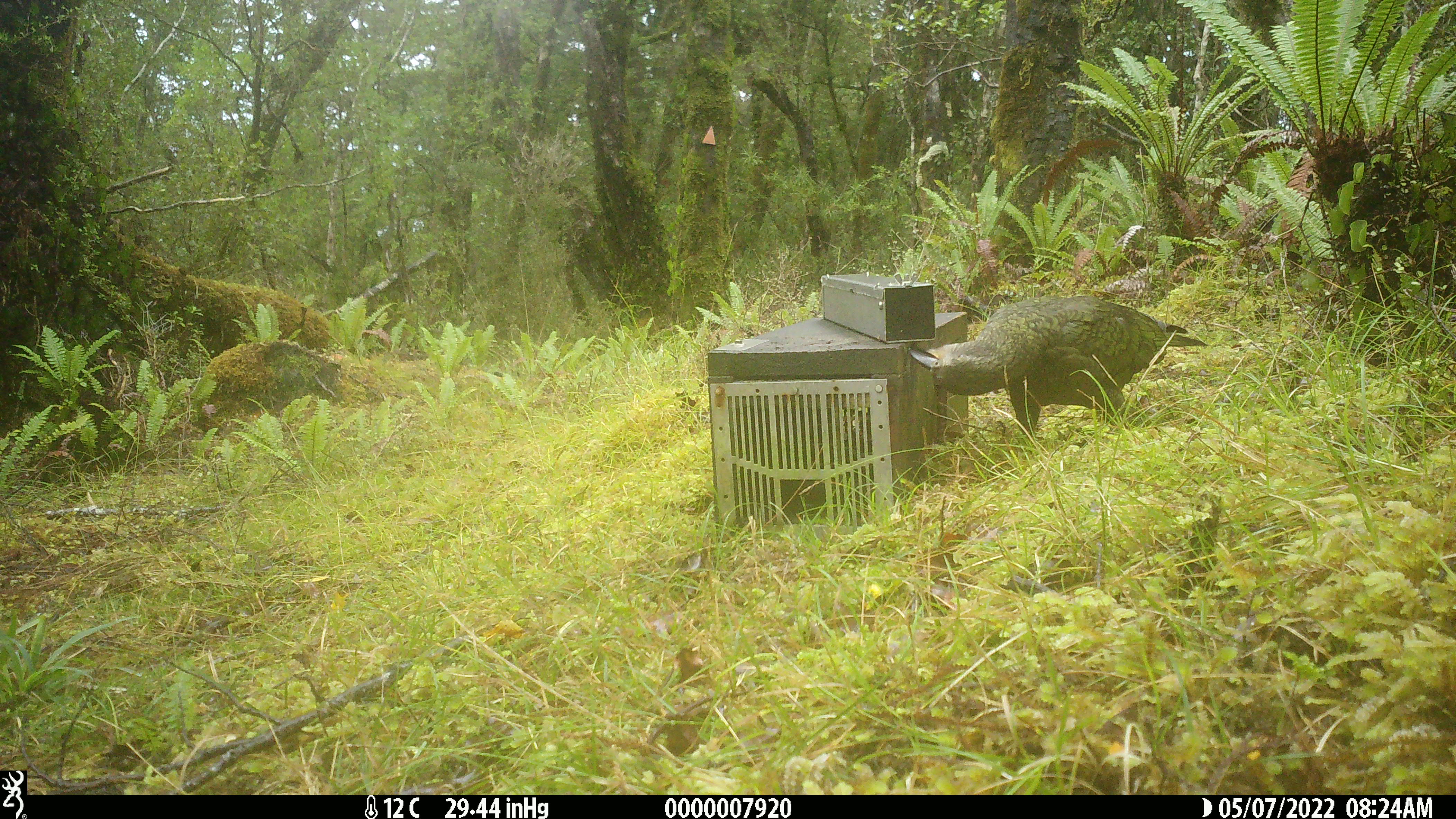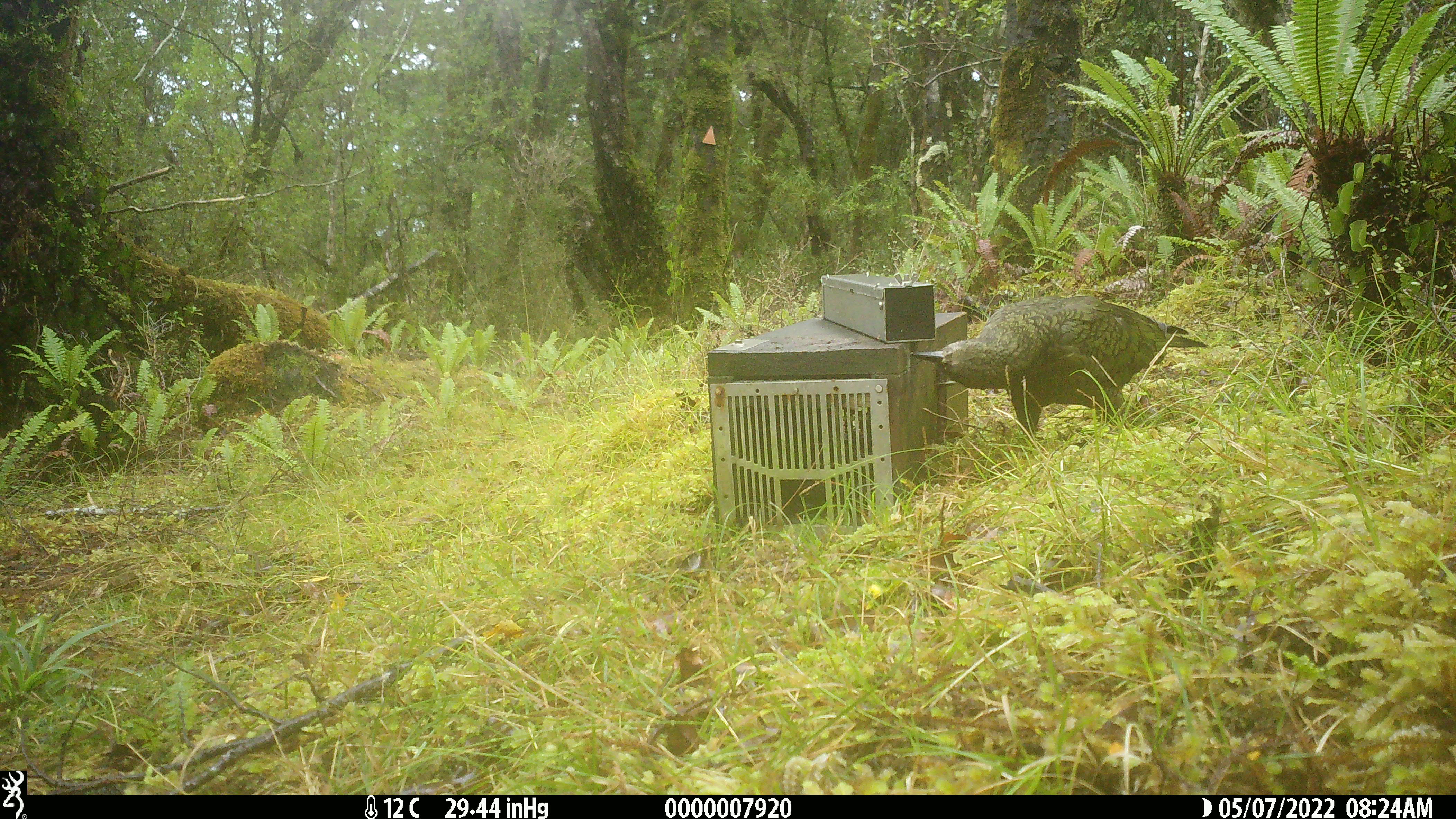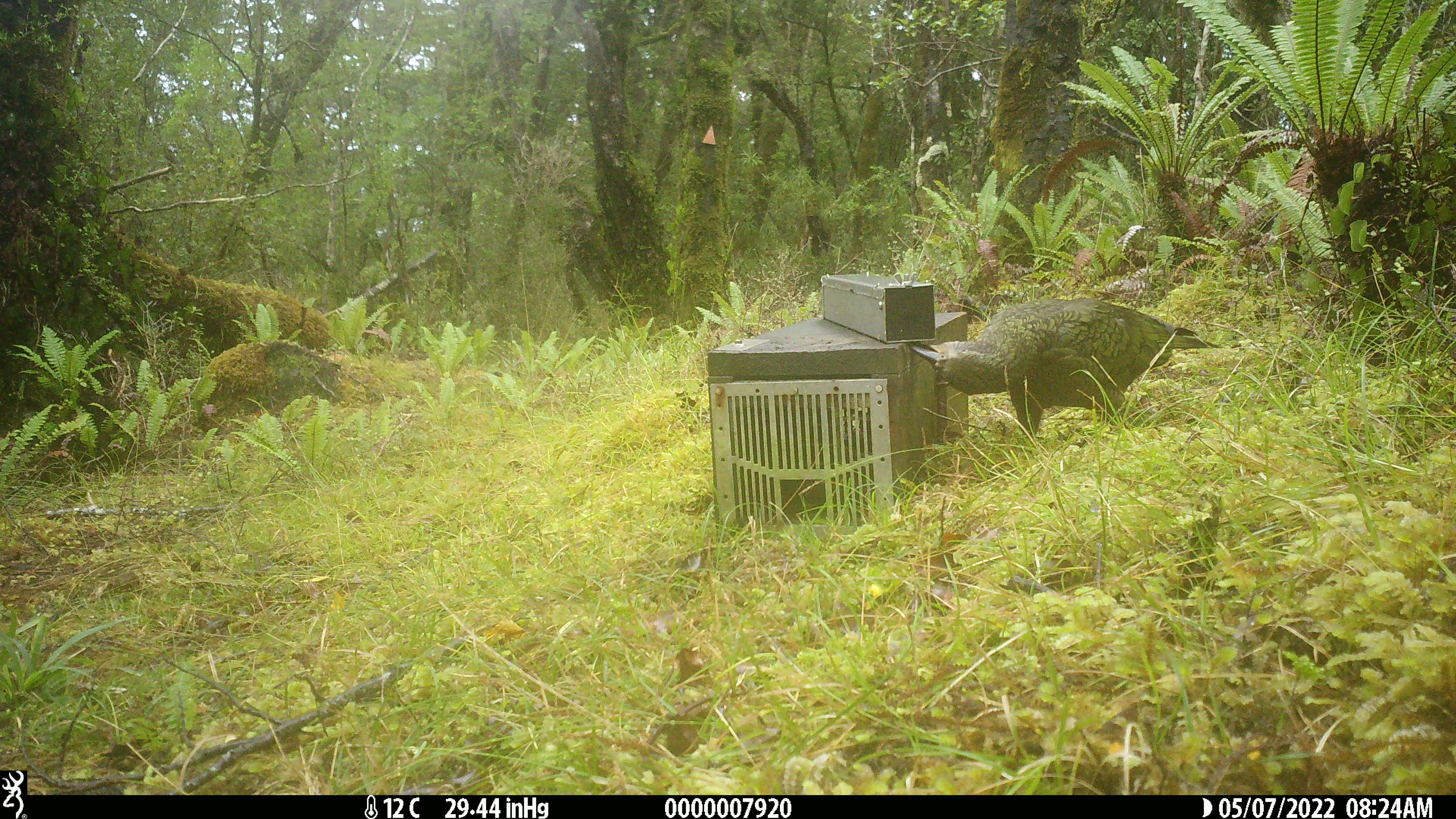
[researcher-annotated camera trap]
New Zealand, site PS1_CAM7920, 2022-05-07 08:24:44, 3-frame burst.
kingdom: Animalia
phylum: Chordata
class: Aves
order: Psittaciformes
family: Strigopidae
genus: Nestor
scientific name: Nestor notabilis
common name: kea